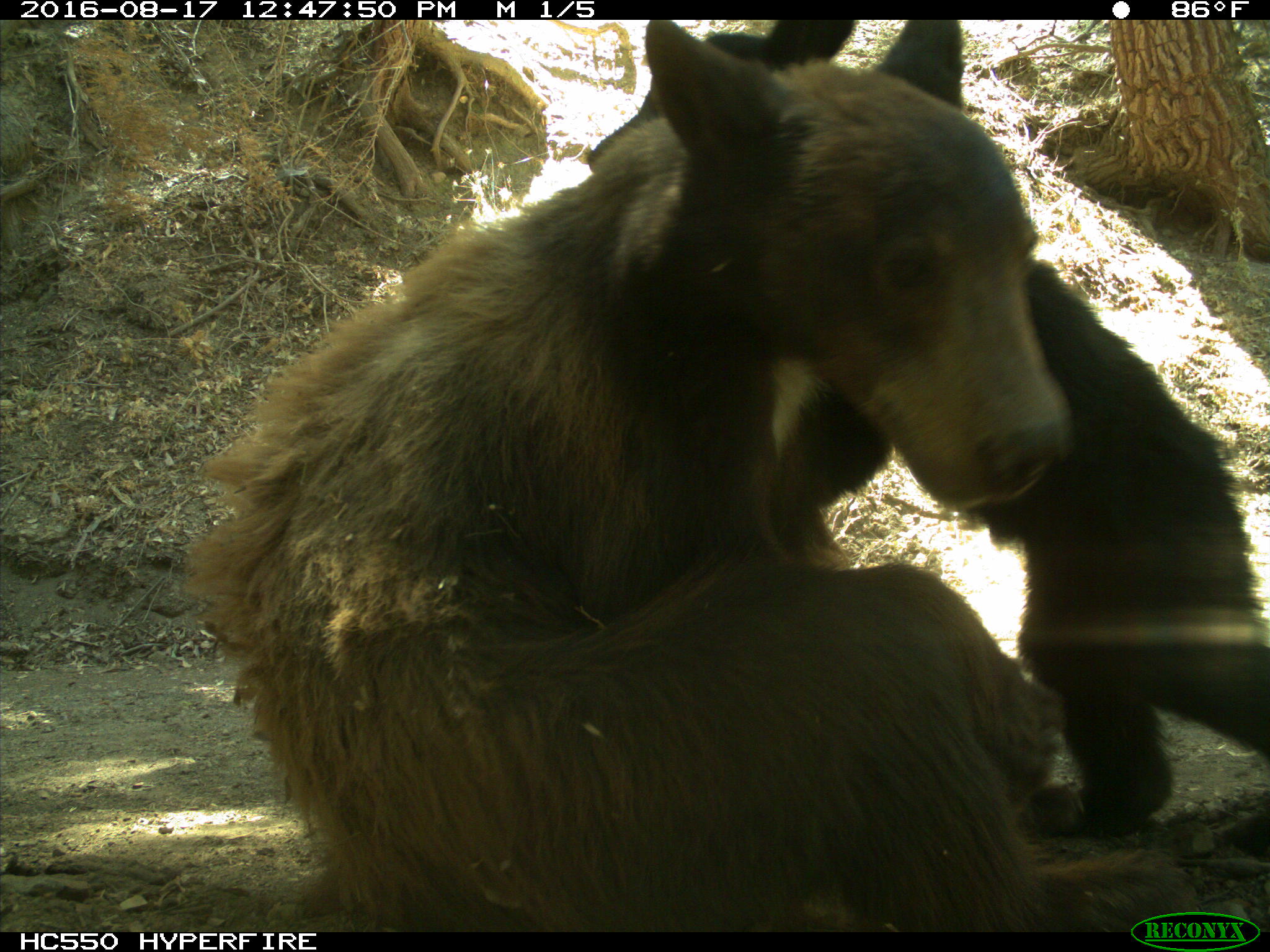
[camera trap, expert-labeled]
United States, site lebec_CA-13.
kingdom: Animalia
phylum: Chordata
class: Mammalia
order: Carnivora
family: Ursidae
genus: Ursus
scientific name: Ursus americanus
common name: american black bear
Ursus americanus (american black bear).